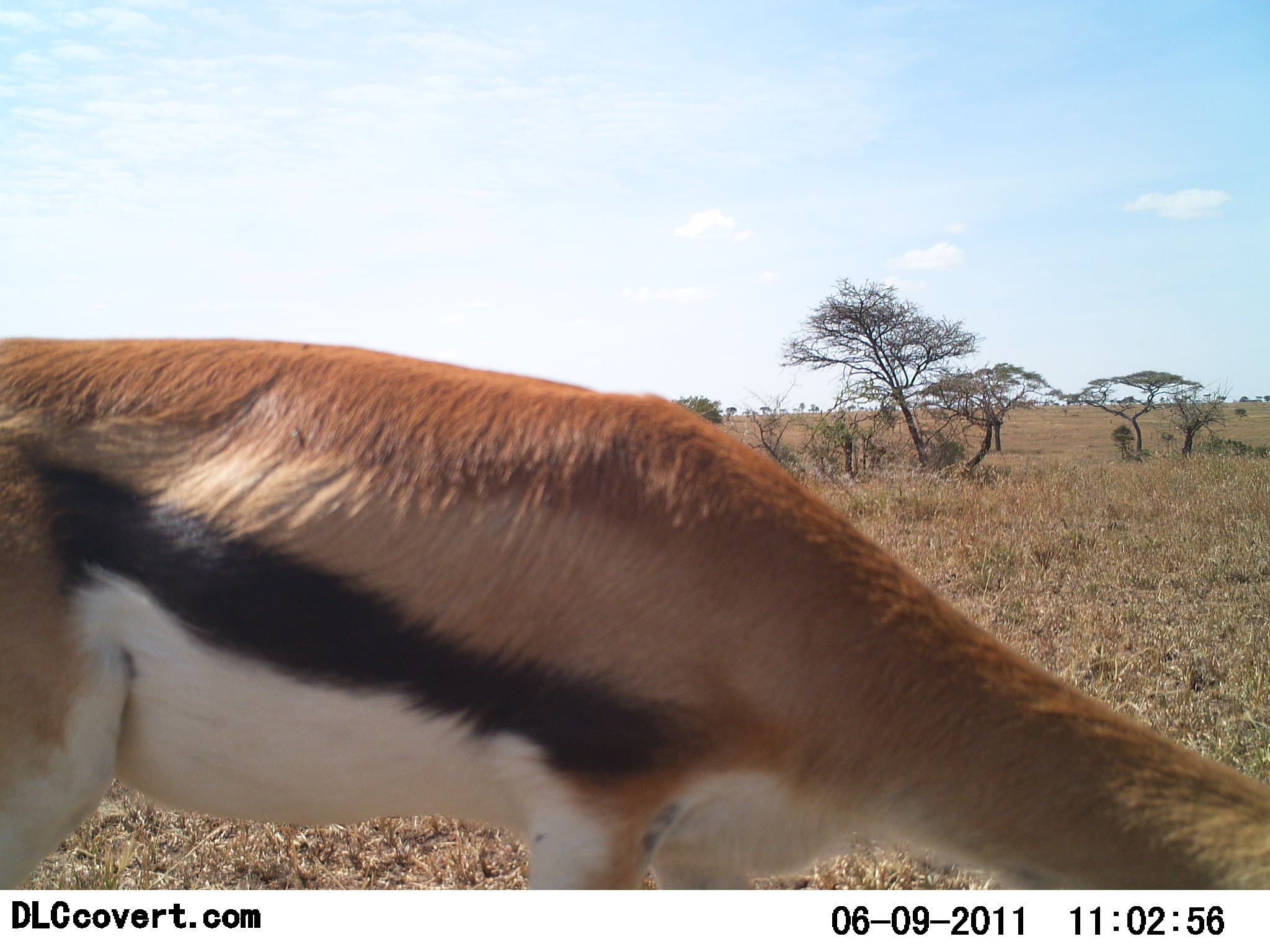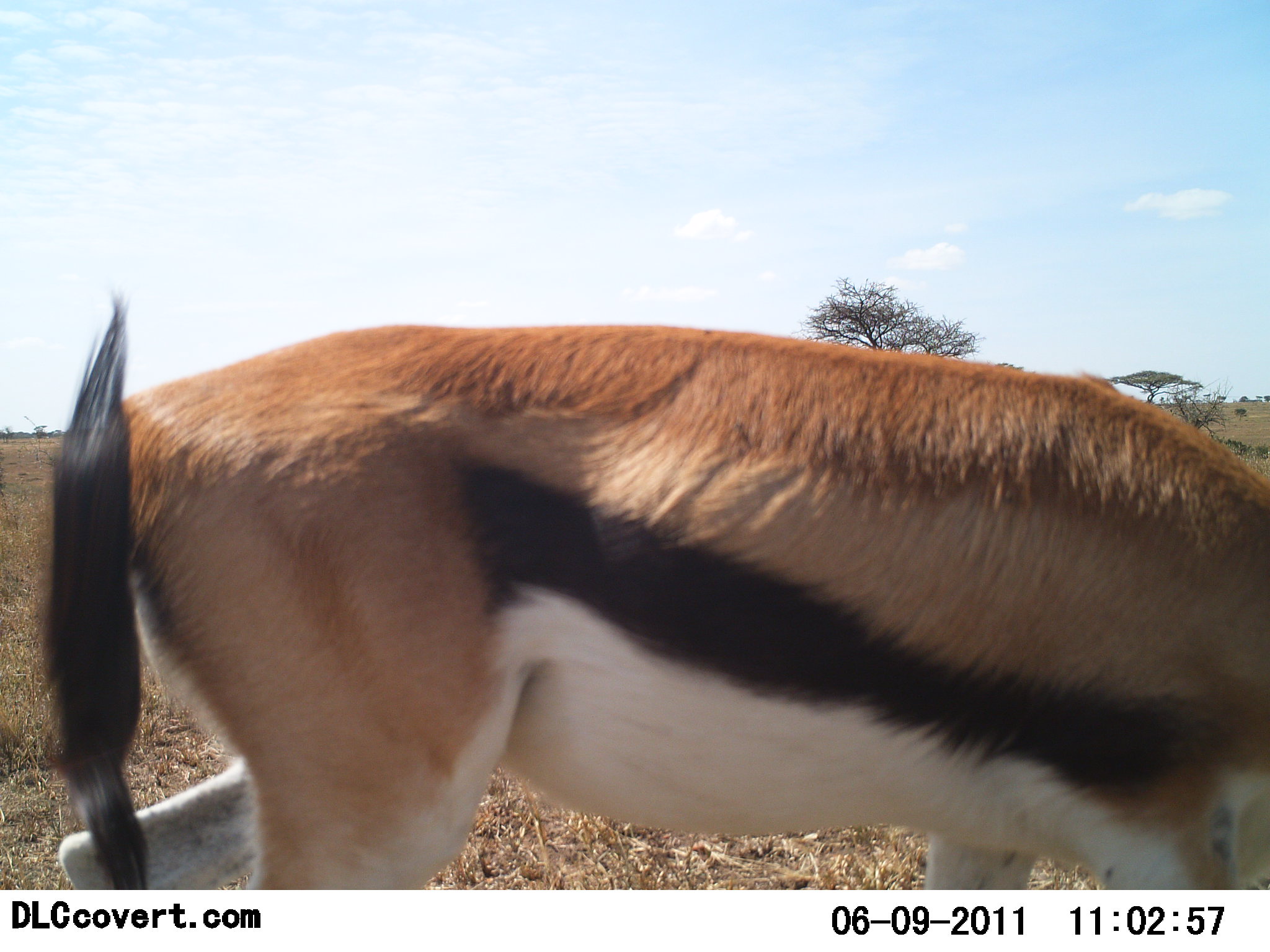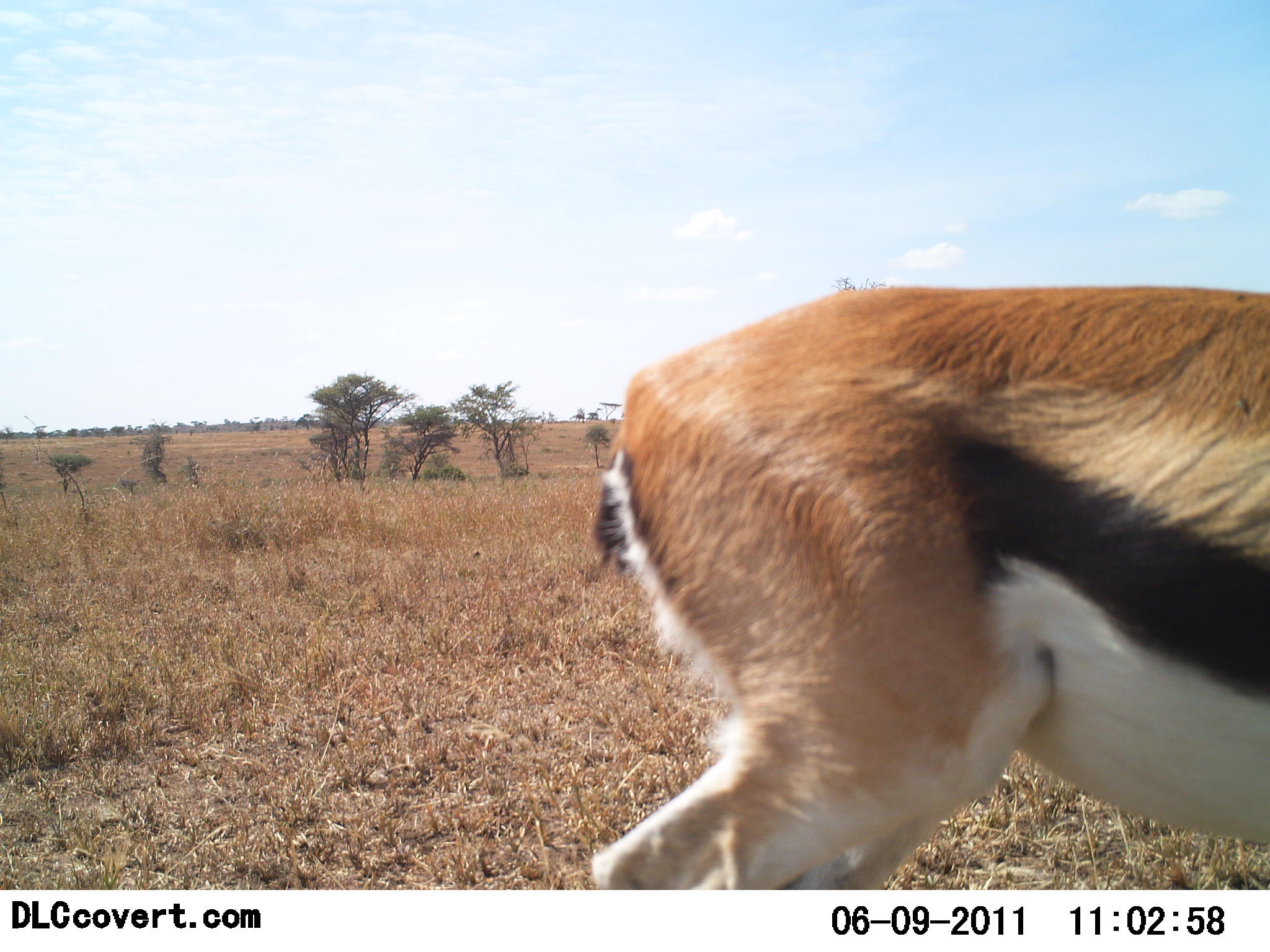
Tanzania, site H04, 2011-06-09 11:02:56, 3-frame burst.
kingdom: Animalia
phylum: Chordata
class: Mammalia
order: Artiodactyla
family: Bovidae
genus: Eudorcas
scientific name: Eudorcas thomsonii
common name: thomson's gazelle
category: gazellethomsons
Gazellethomsons (thomson's gazelle) (Eudorcas thomsonii), count 1. Behavior (volunteer vote fractions): standing 14%, resting 0%, moving 86%, interacting 0%. Young present (vote fraction): 0%. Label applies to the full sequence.